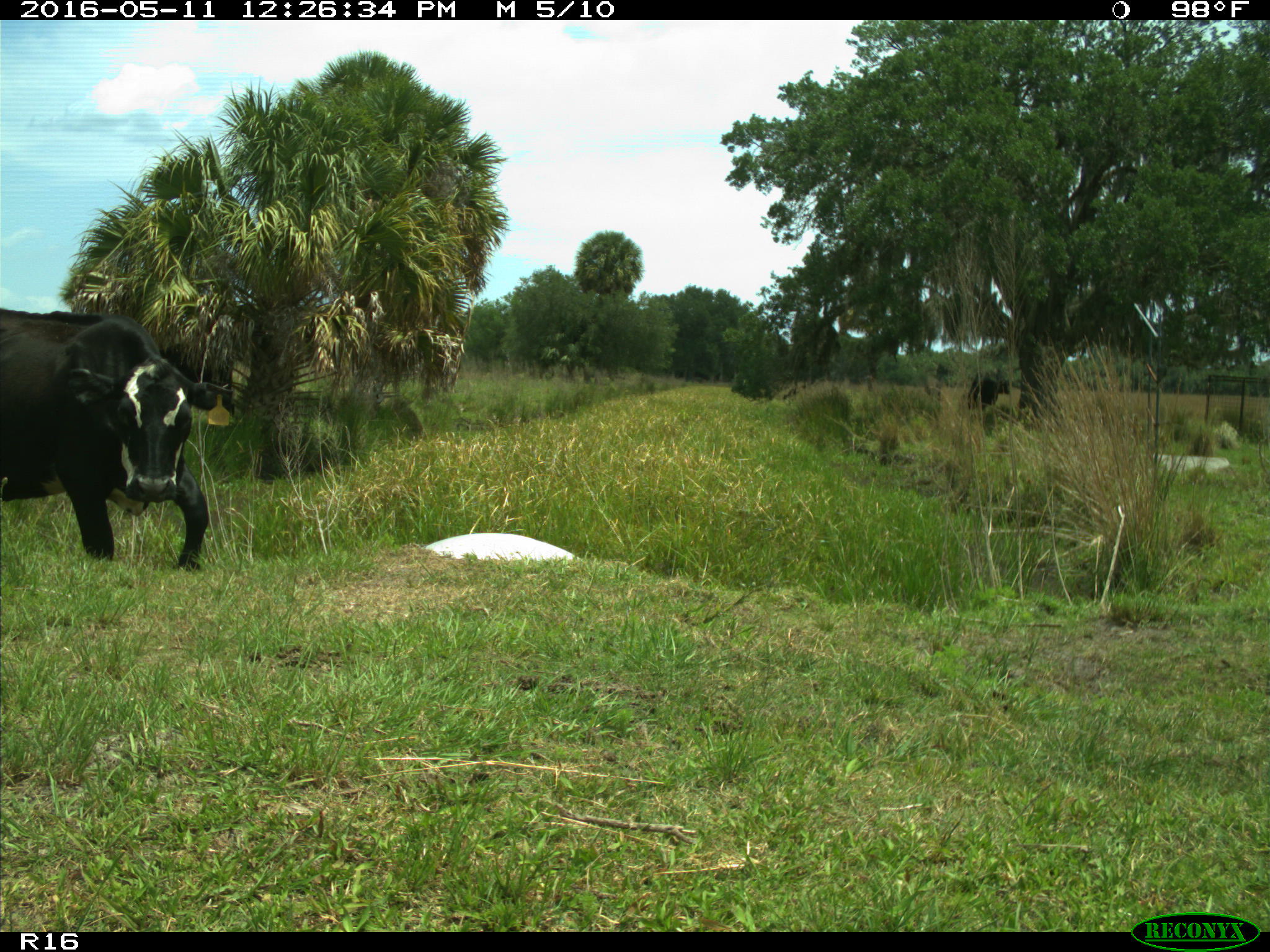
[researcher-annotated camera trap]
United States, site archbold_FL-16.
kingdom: Animalia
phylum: Chordata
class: Mammalia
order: Artiodactyla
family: Bovidae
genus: Bos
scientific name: Bos taurus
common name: domestic cow